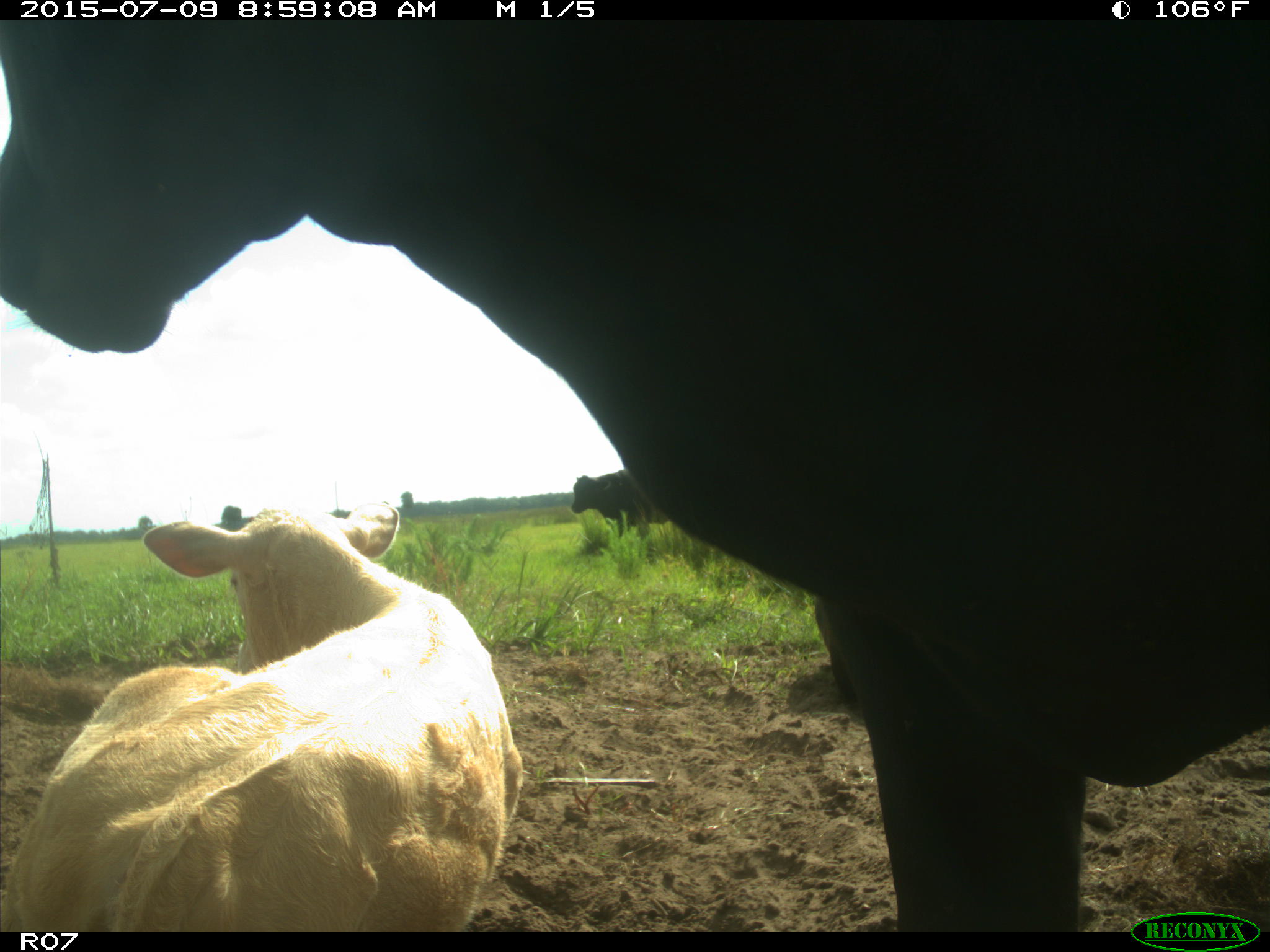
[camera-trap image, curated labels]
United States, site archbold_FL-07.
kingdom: Animalia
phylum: Chordata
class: Mammalia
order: Artiodactyla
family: Bovidae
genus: Bos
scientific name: Bos taurus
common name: domestic cow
Bos taurus (domestic cow).